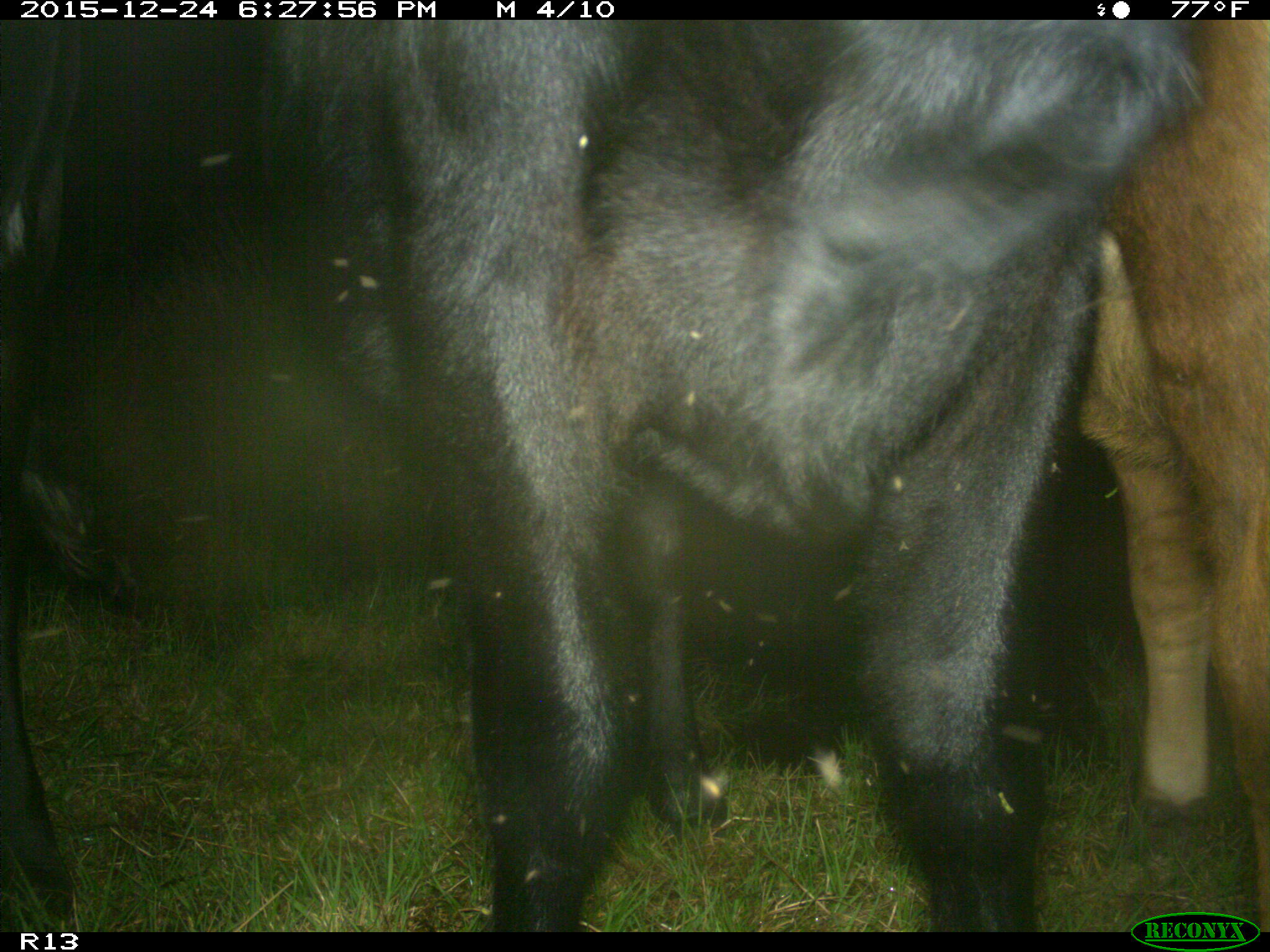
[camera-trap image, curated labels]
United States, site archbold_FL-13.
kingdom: Animalia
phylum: Chordata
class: Mammalia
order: Artiodactyla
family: Bovidae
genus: Bos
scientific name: Bos taurus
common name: domestic cow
Bos taurus (domestic cow).